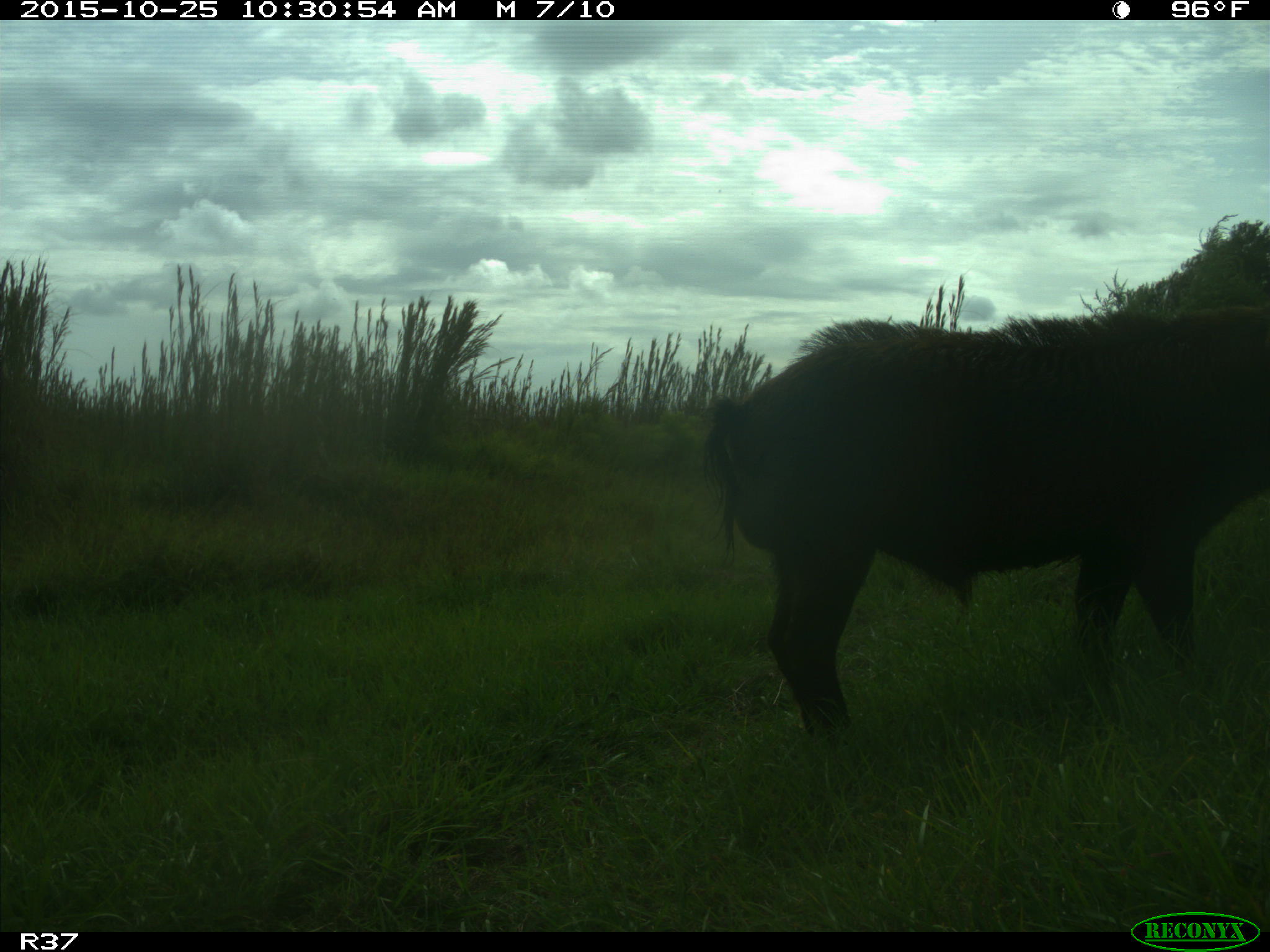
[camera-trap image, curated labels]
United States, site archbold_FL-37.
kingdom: Animalia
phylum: Chordata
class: Mammalia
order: Artiodactyla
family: Suidae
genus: Sus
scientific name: Sus scrofa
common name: wild boar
Sus scrofa (wild boar).